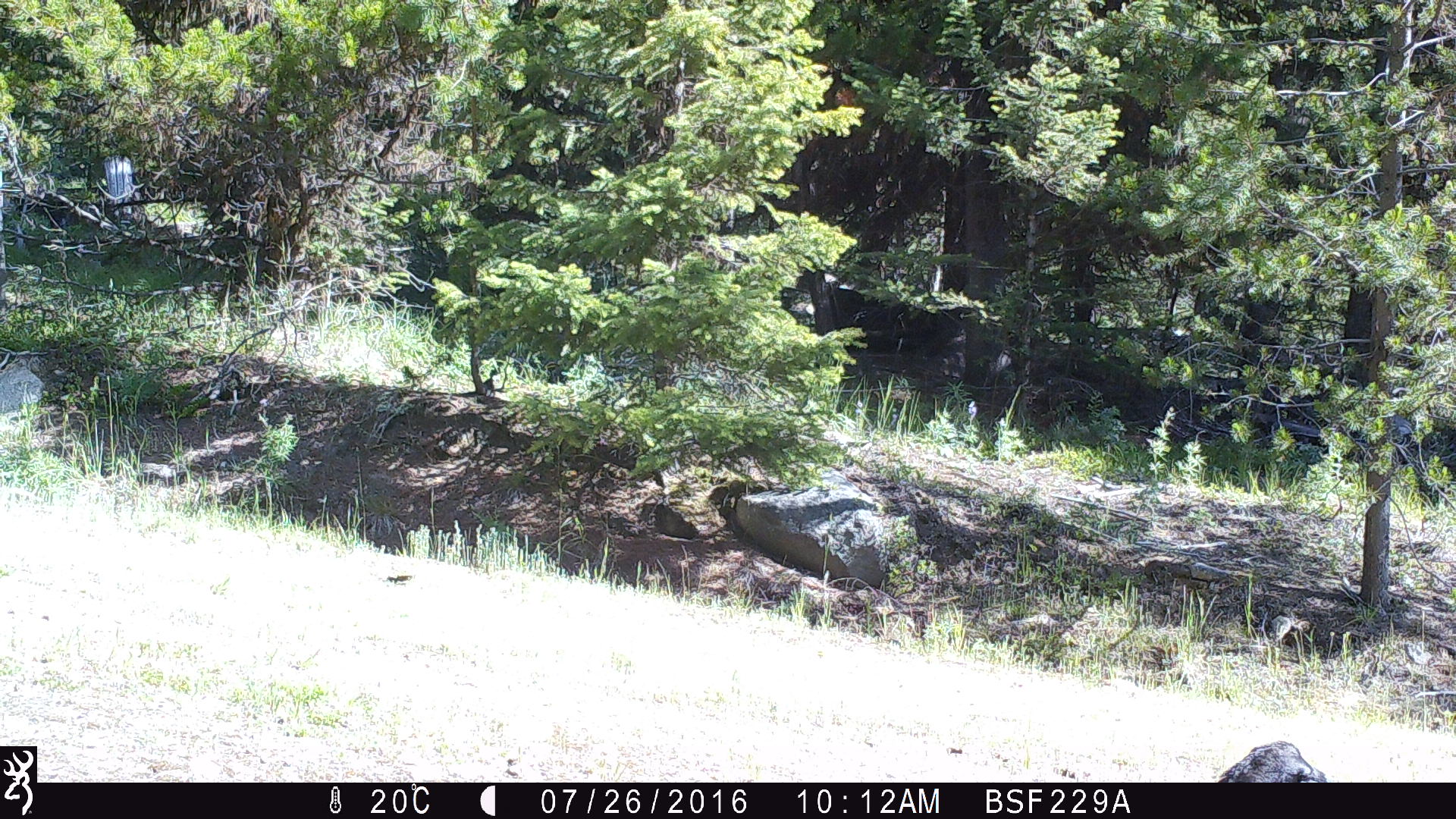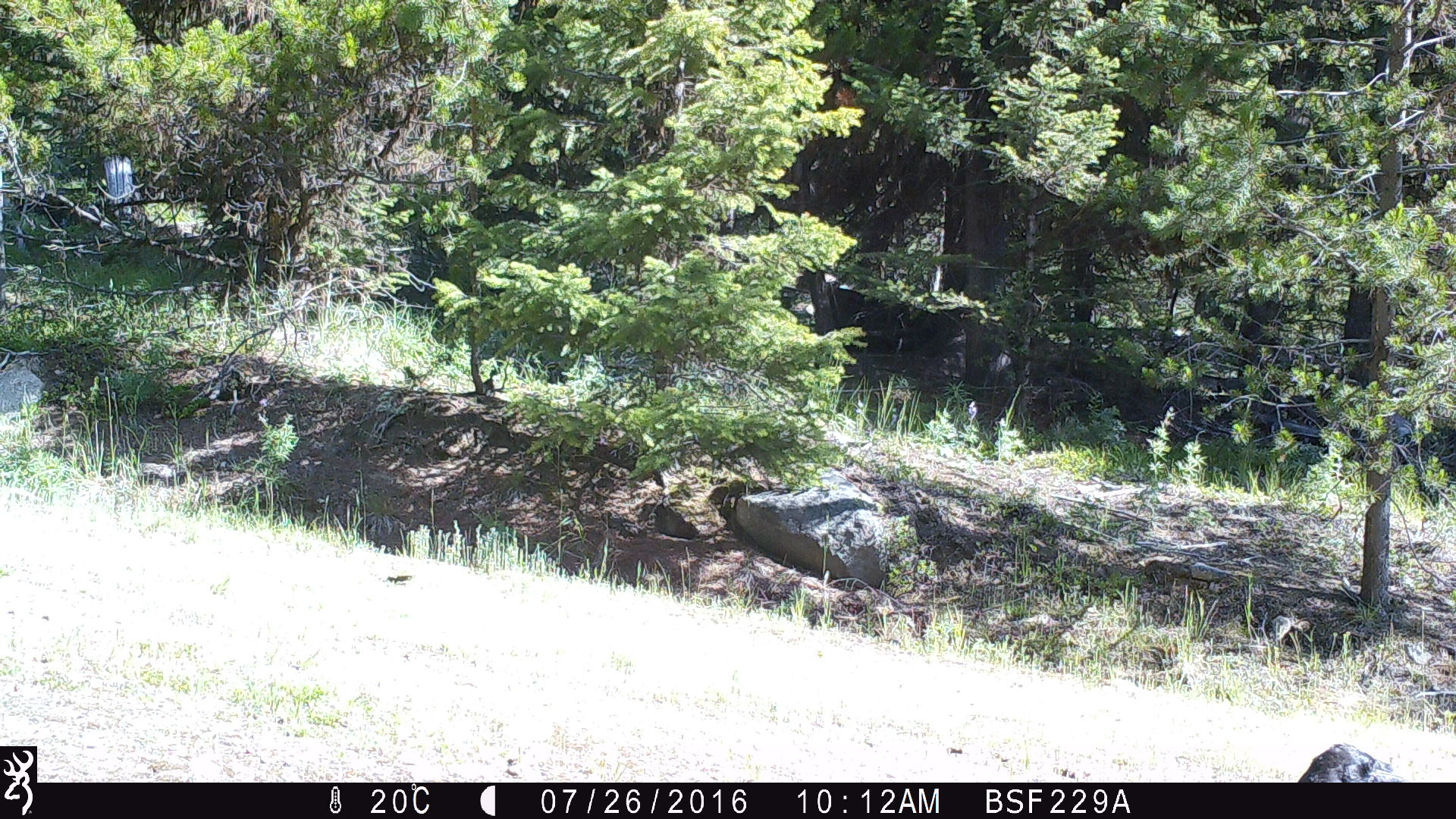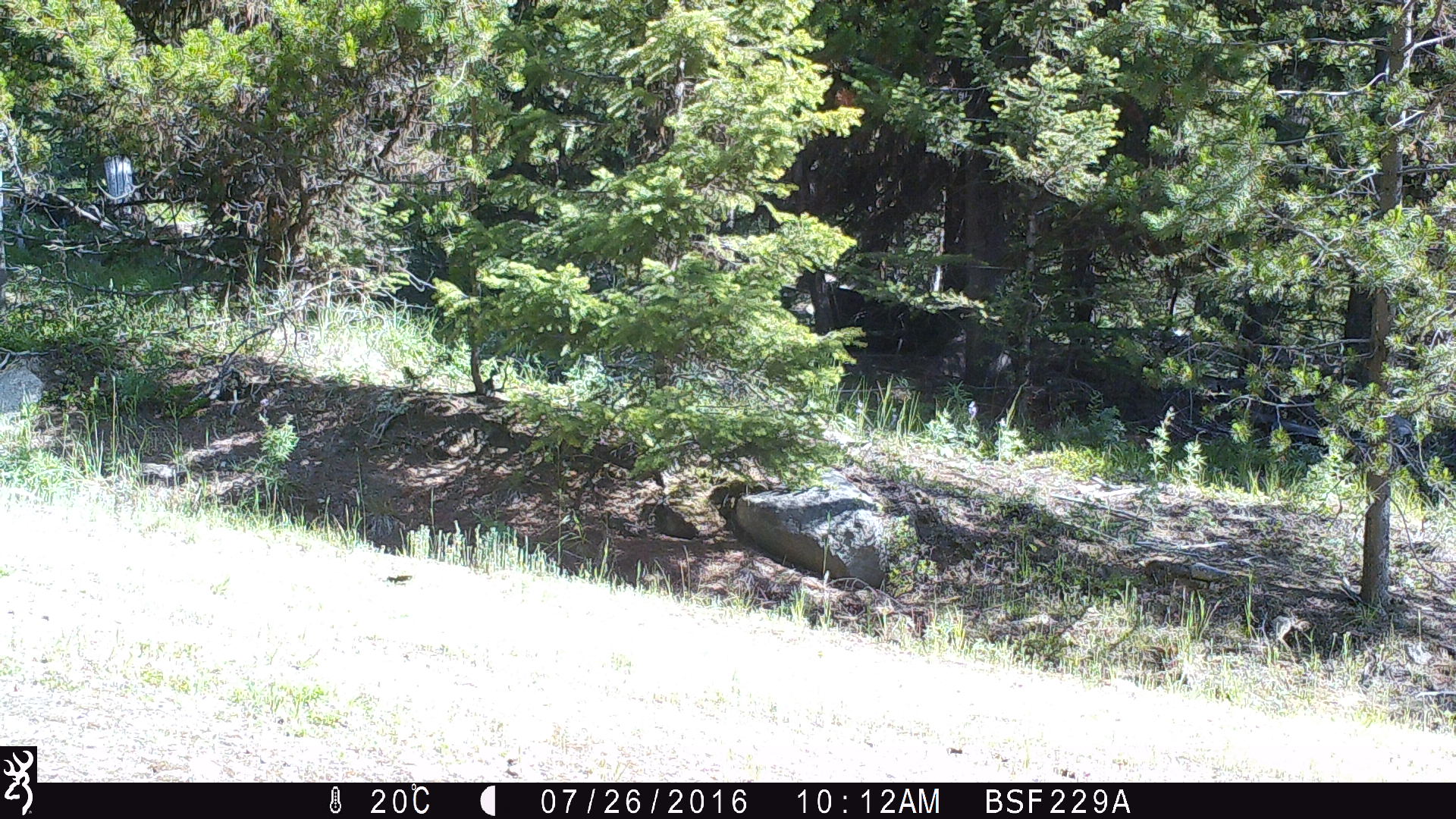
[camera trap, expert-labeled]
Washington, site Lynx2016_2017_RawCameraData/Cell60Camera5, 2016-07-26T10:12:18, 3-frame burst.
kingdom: Animalia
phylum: Chordata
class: Aves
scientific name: Aves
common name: birds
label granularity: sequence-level